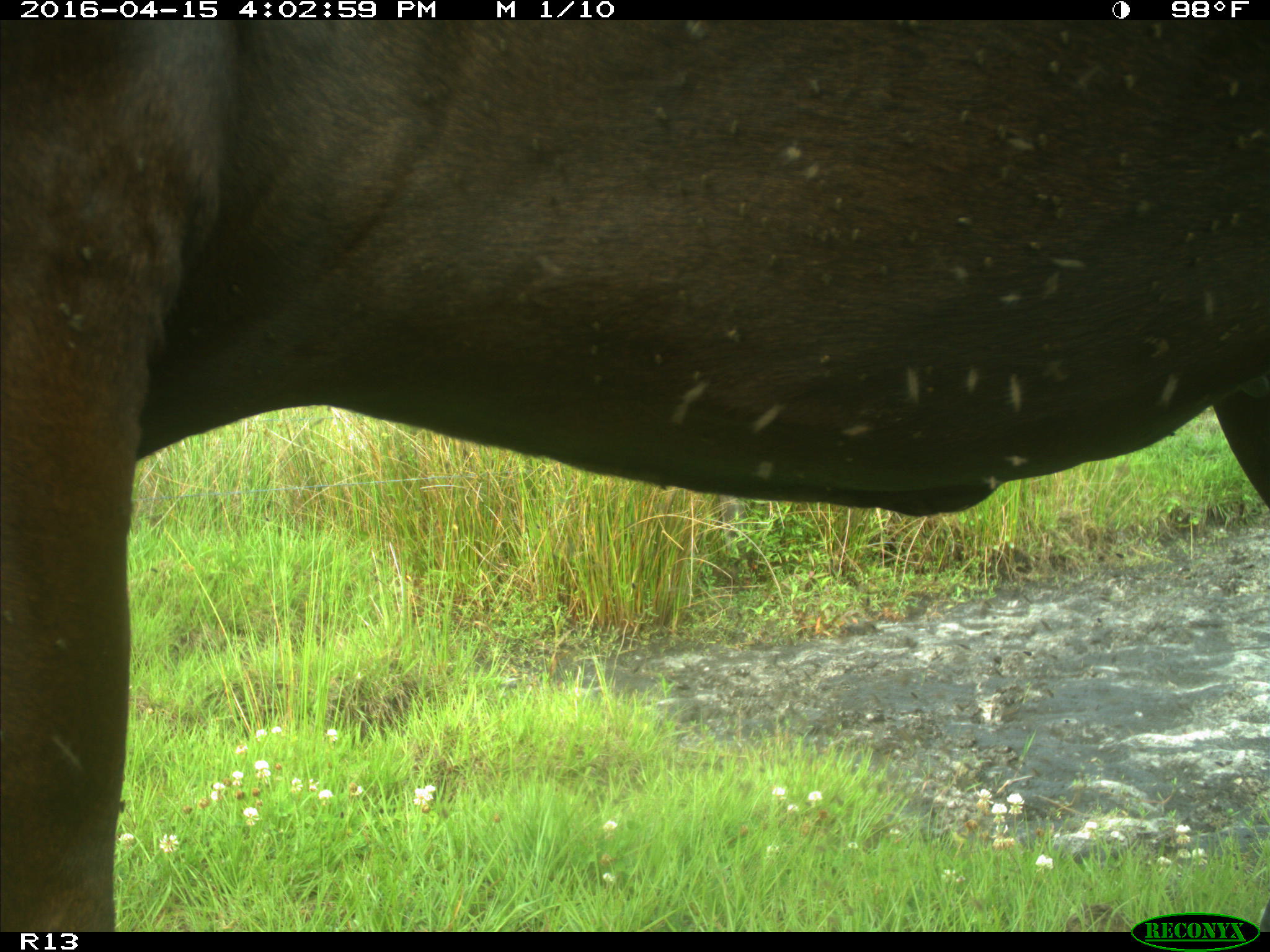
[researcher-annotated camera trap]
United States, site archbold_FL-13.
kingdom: Animalia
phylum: Chordata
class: Mammalia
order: Artiodactyla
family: Bovidae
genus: Bos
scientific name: Bos taurus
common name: domestic cow